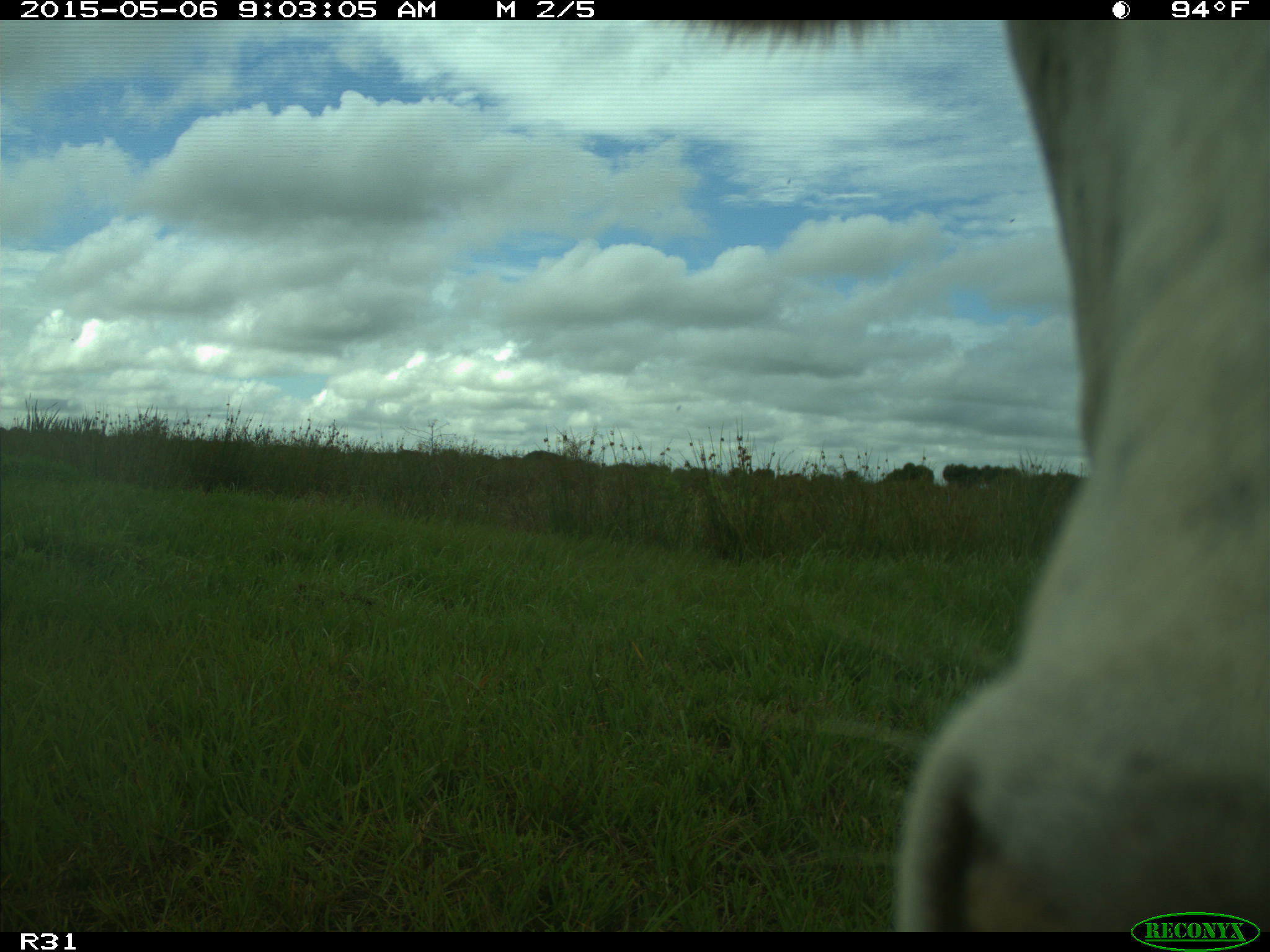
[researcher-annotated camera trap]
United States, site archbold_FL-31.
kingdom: Animalia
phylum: Chordata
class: Mammalia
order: Artiodactyla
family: Bovidae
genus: Bos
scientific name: Bos taurus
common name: domestic cow